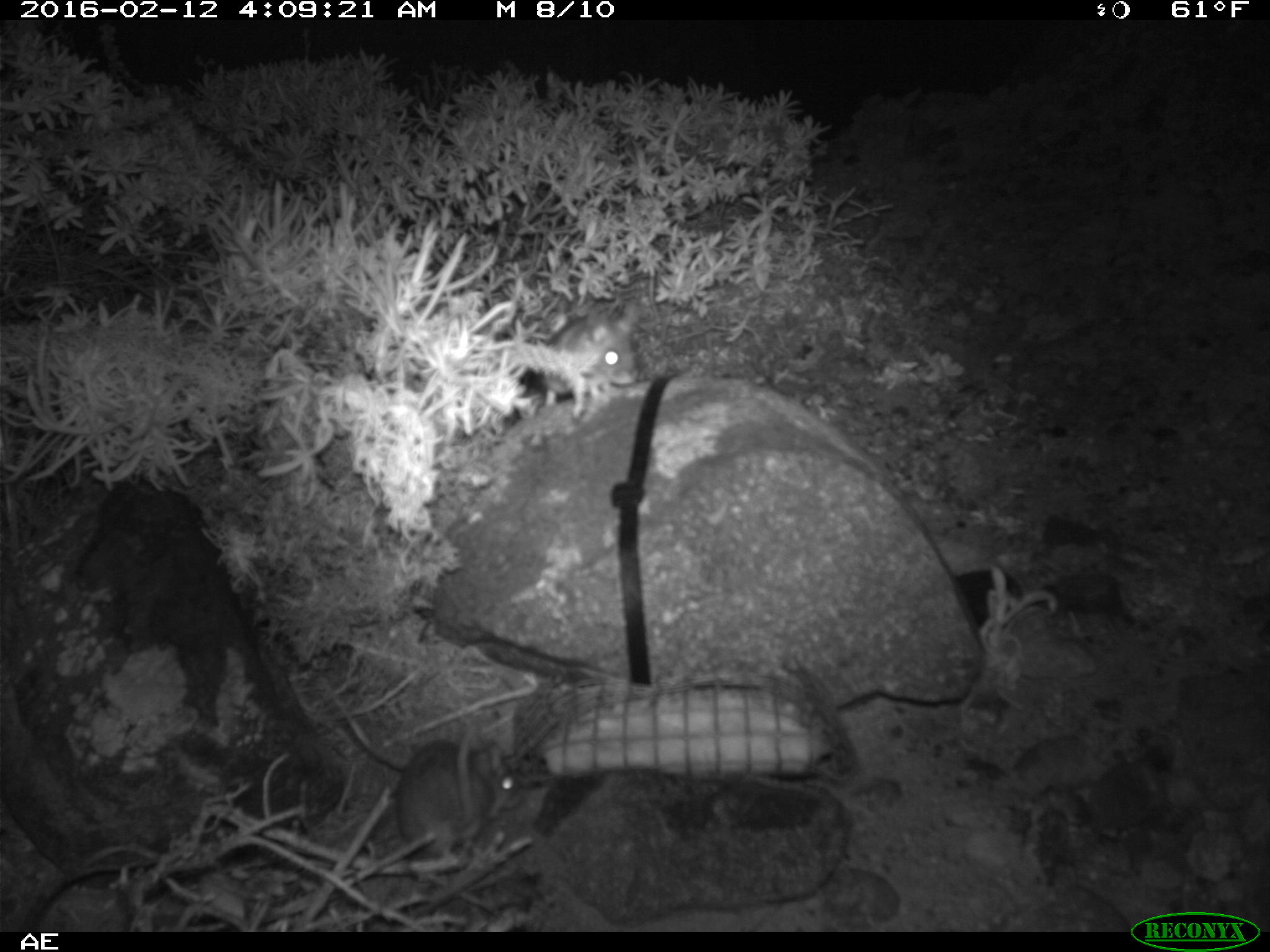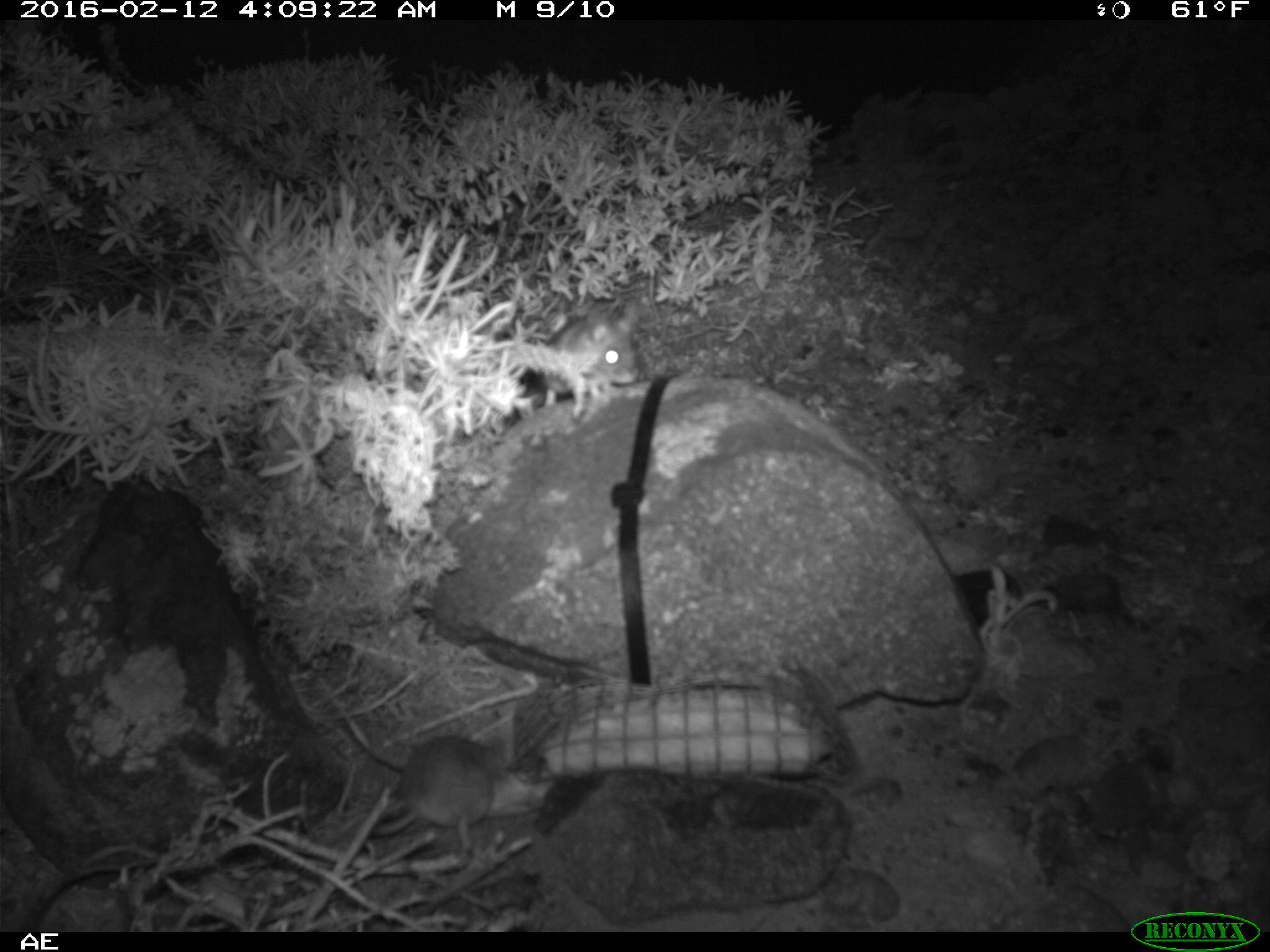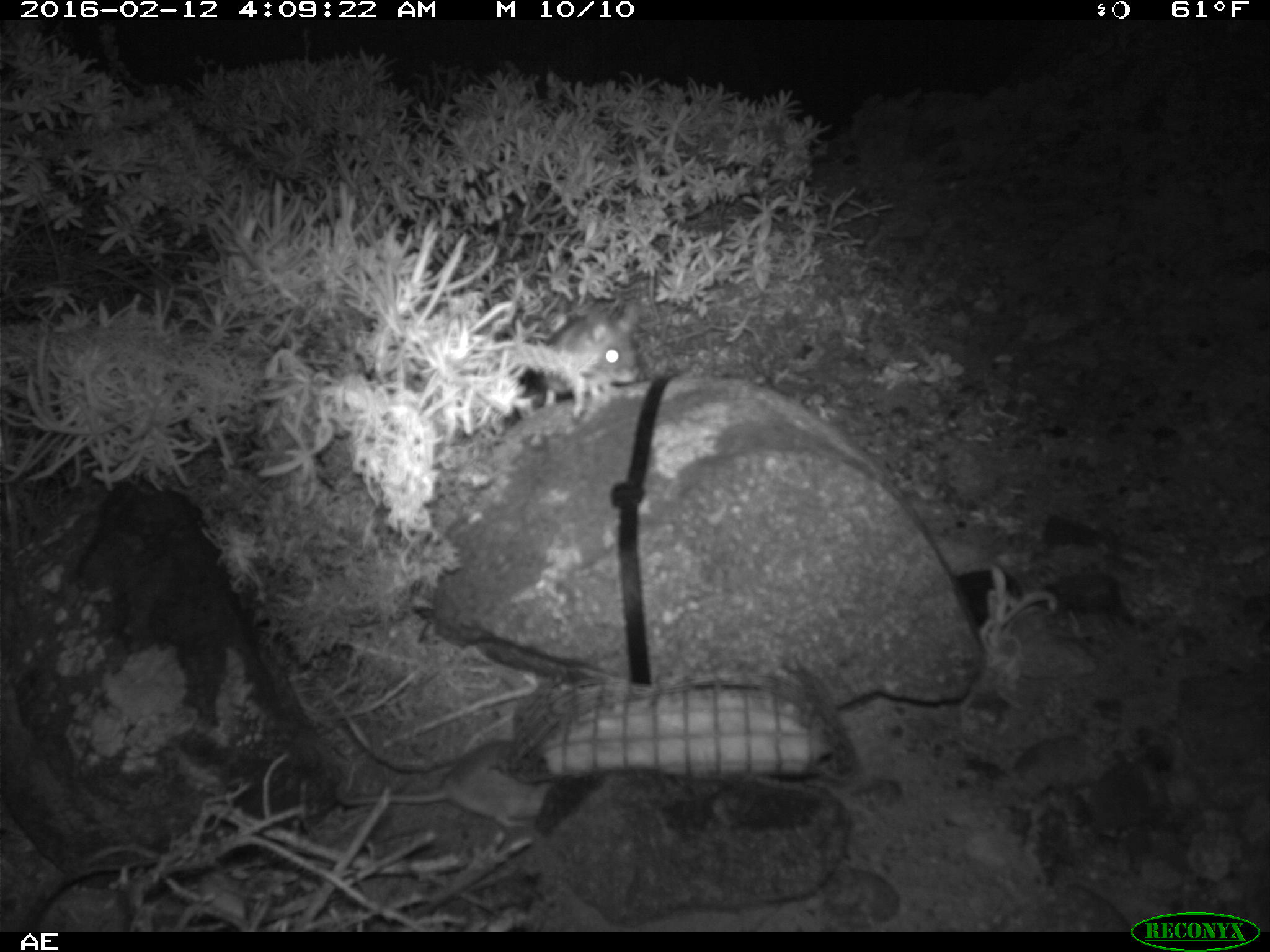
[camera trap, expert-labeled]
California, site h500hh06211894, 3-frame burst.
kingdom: Animalia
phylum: Chordata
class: Mammalia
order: Rodentia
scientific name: Rodentia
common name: rodent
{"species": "rodent (Rodentia)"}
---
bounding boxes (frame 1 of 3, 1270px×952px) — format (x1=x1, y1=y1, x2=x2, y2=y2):
rodent: (x1=394, y1=726, x2=522, y2=868)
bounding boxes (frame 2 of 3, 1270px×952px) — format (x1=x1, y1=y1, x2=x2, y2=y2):
rodent: (x1=376, y1=737, x2=497, y2=852); (x1=539, y1=291, x2=644, y2=416)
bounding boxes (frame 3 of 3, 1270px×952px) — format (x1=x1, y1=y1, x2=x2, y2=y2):
rodent: (x1=337, y1=732, x2=553, y2=831); (x1=534, y1=296, x2=638, y2=416)